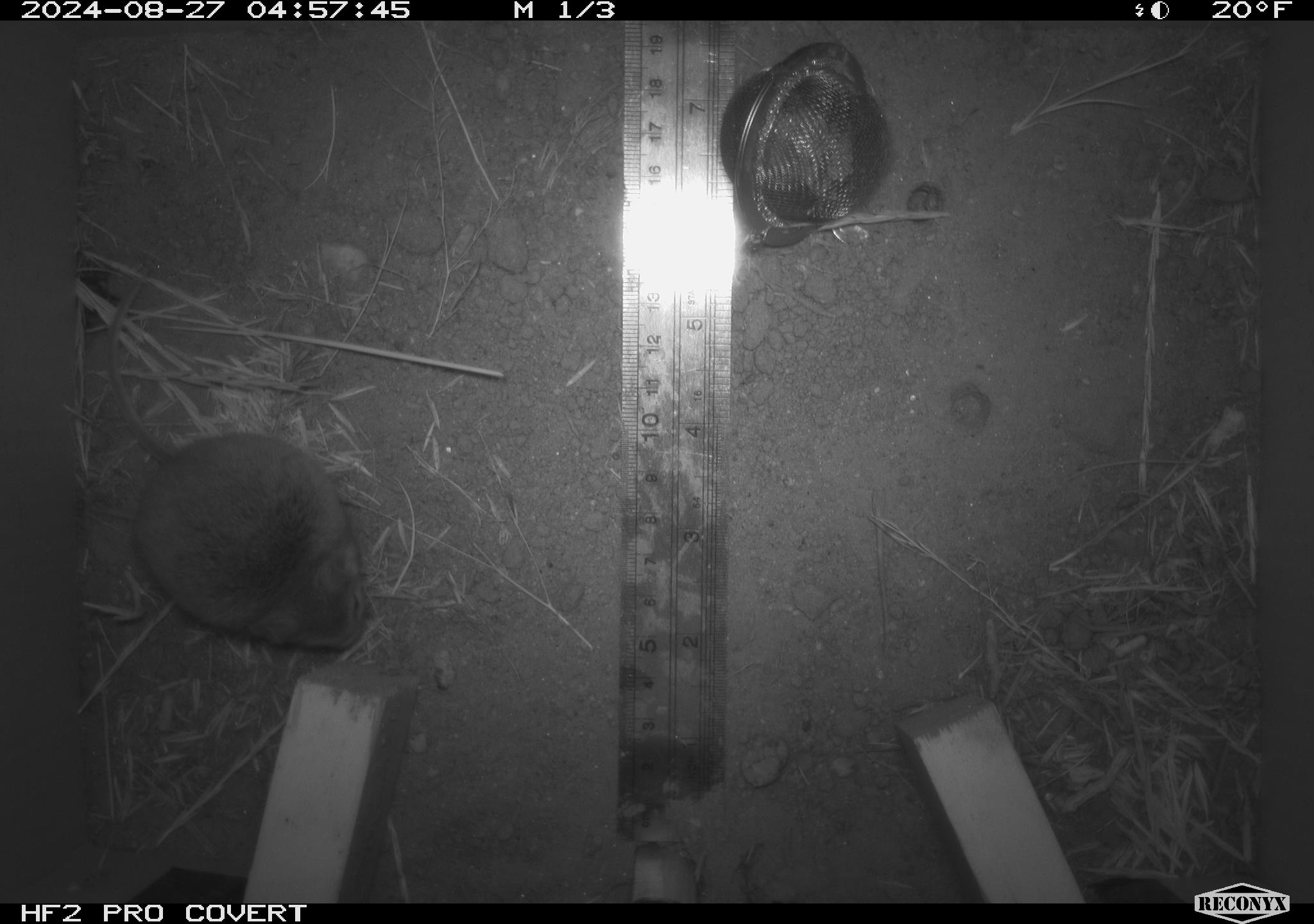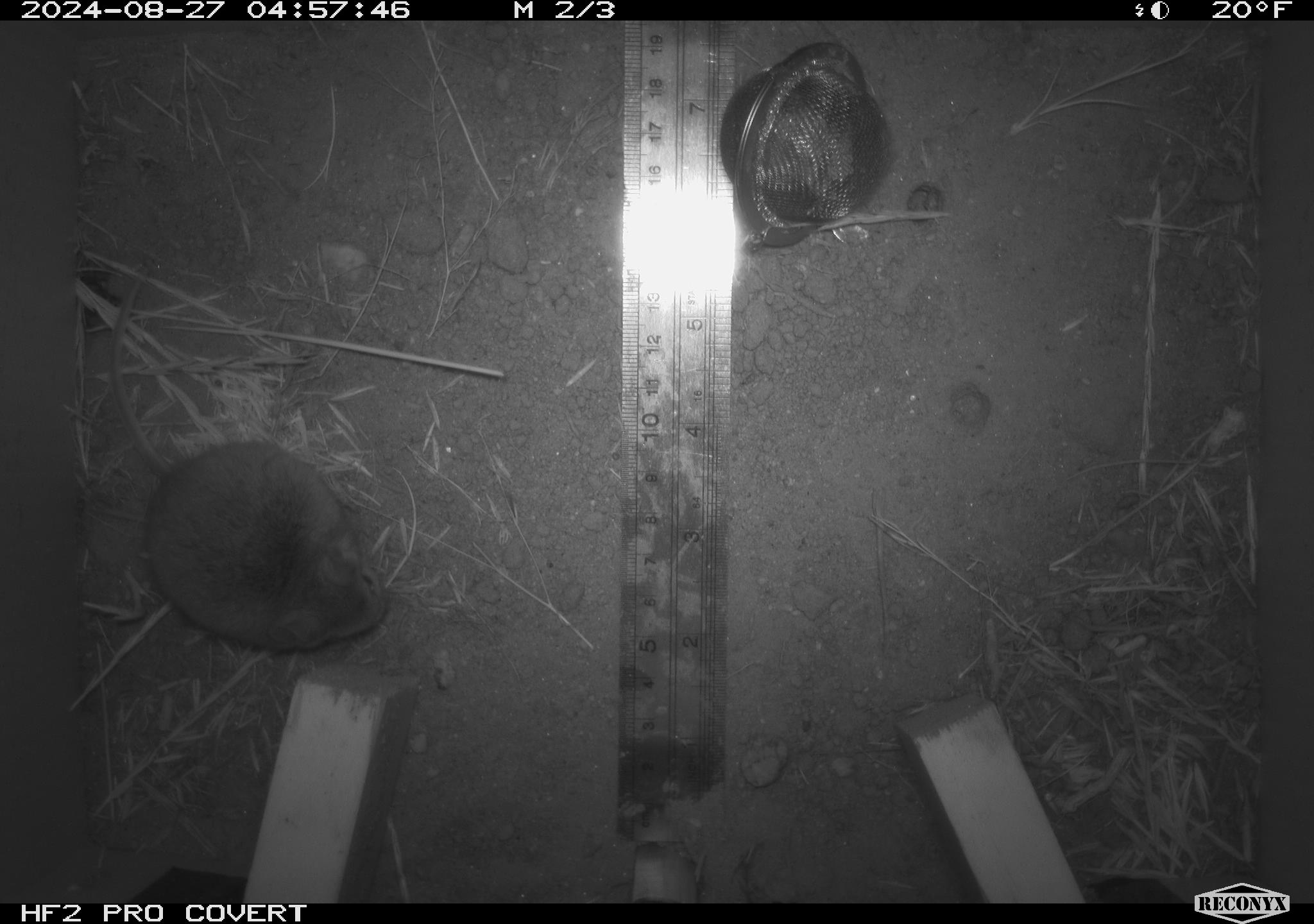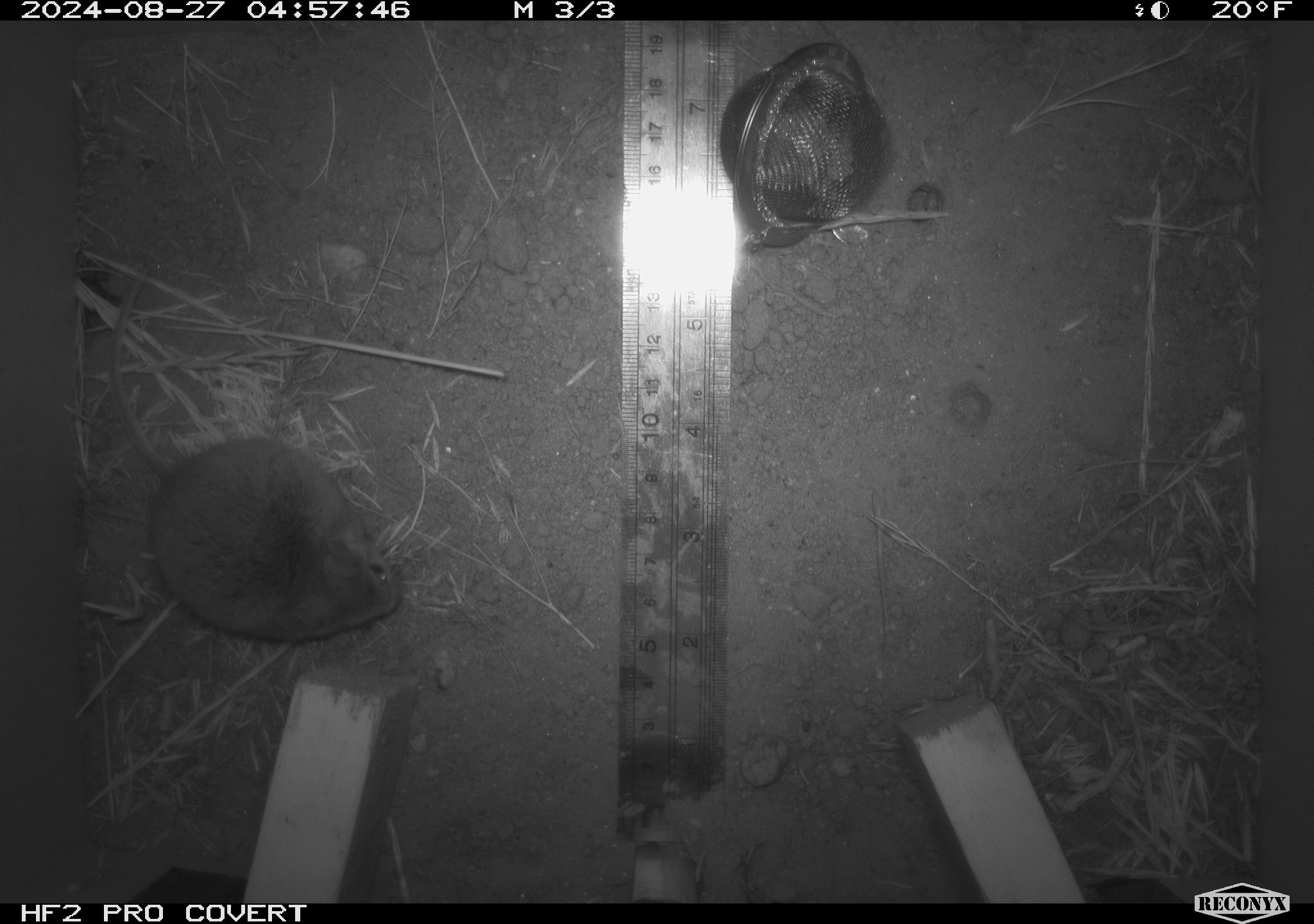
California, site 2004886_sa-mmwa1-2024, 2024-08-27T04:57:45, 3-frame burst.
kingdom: Animalia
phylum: Chordata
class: Mammalia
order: Rodentia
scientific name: Rodentia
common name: mouse species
Mouse species (Rodentia).